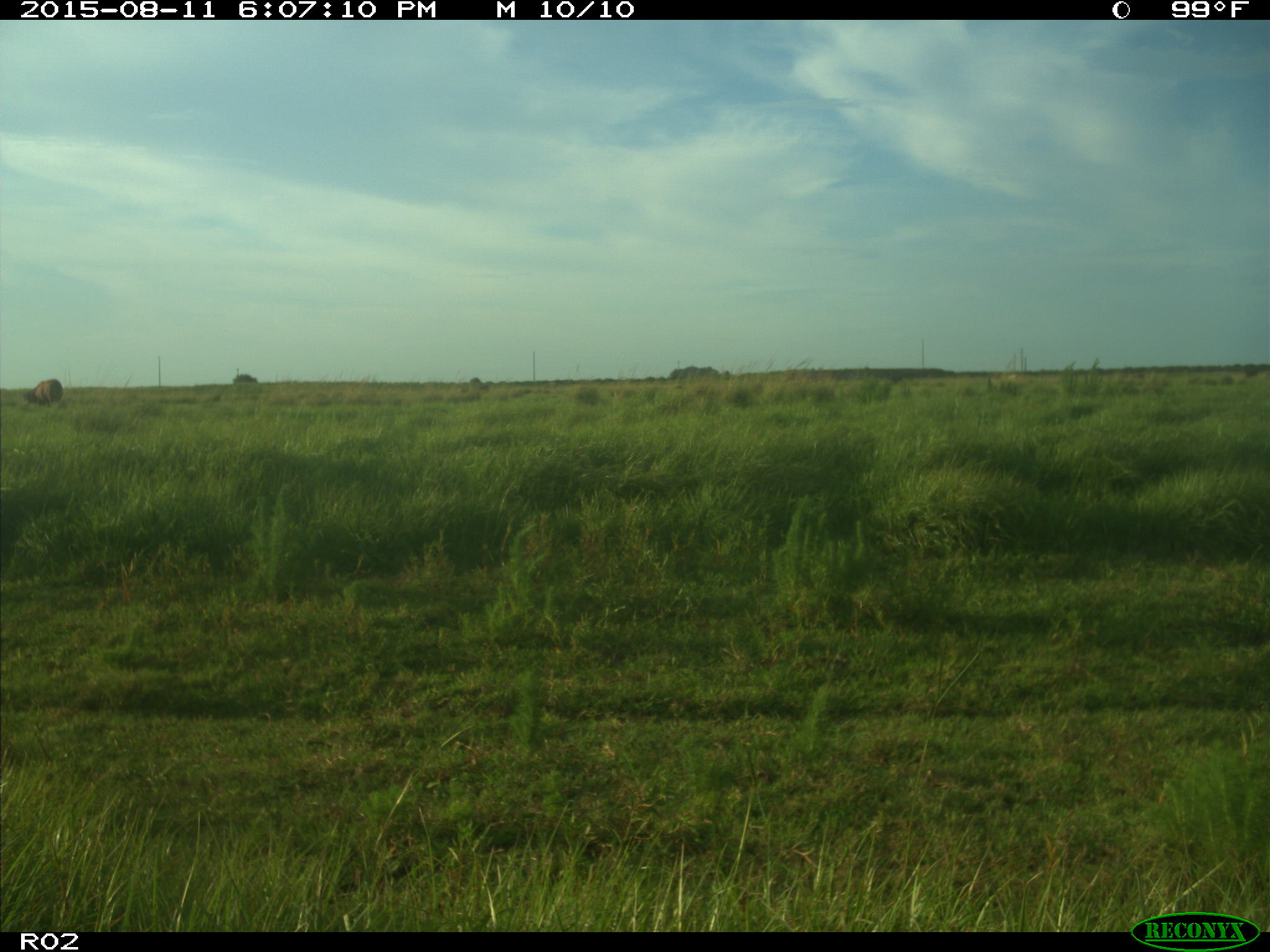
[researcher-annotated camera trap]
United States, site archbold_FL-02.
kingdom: Animalia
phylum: Chordata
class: Mammalia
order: Artiodactyla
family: Bovidae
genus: Bos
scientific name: Bos taurus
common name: domestic cow